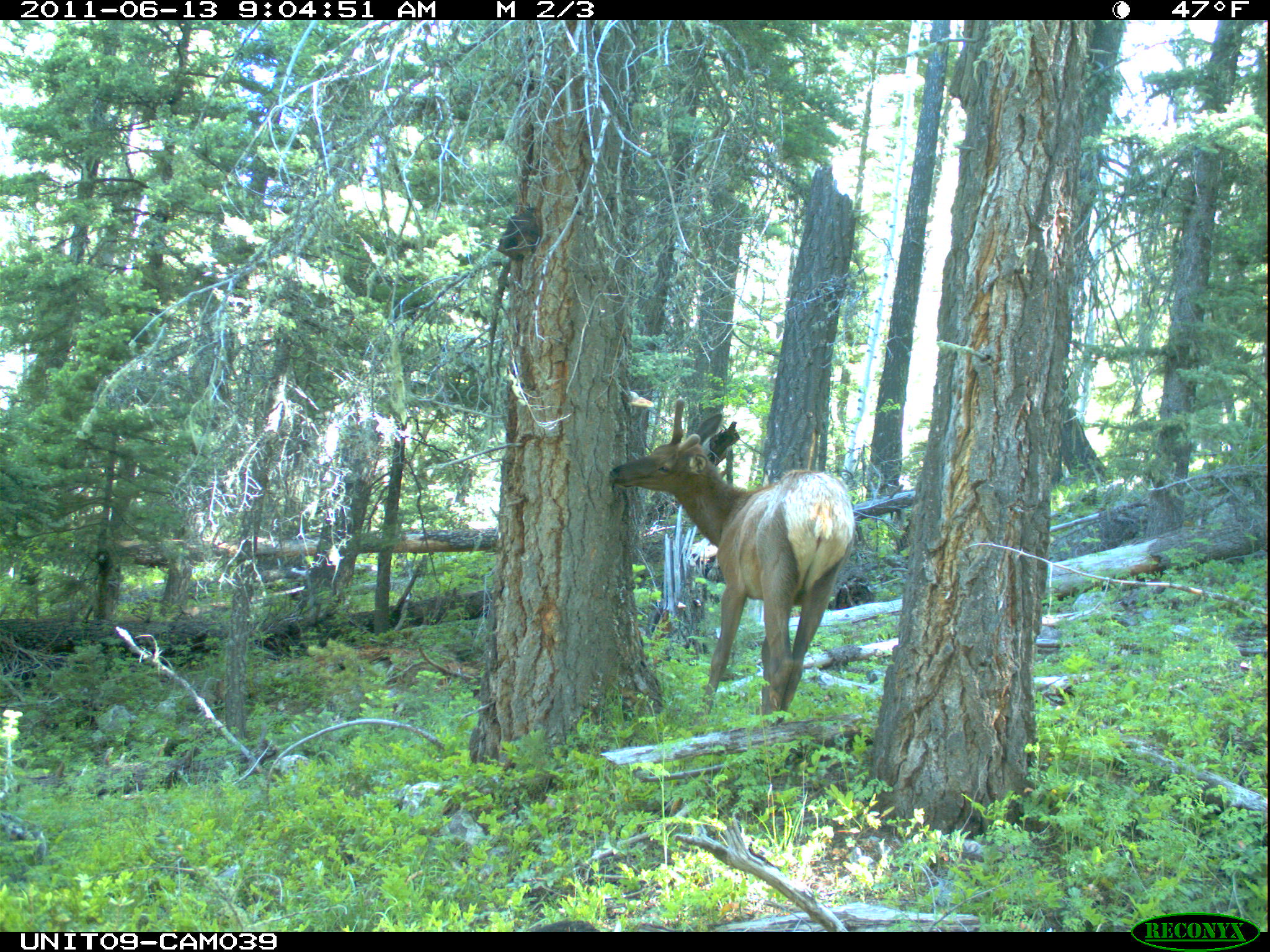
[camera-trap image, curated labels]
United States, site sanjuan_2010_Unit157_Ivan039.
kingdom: Animalia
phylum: Chordata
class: Mammalia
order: Artiodactyla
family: Cervidae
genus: Cervus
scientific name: Cervus elaphus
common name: red deer